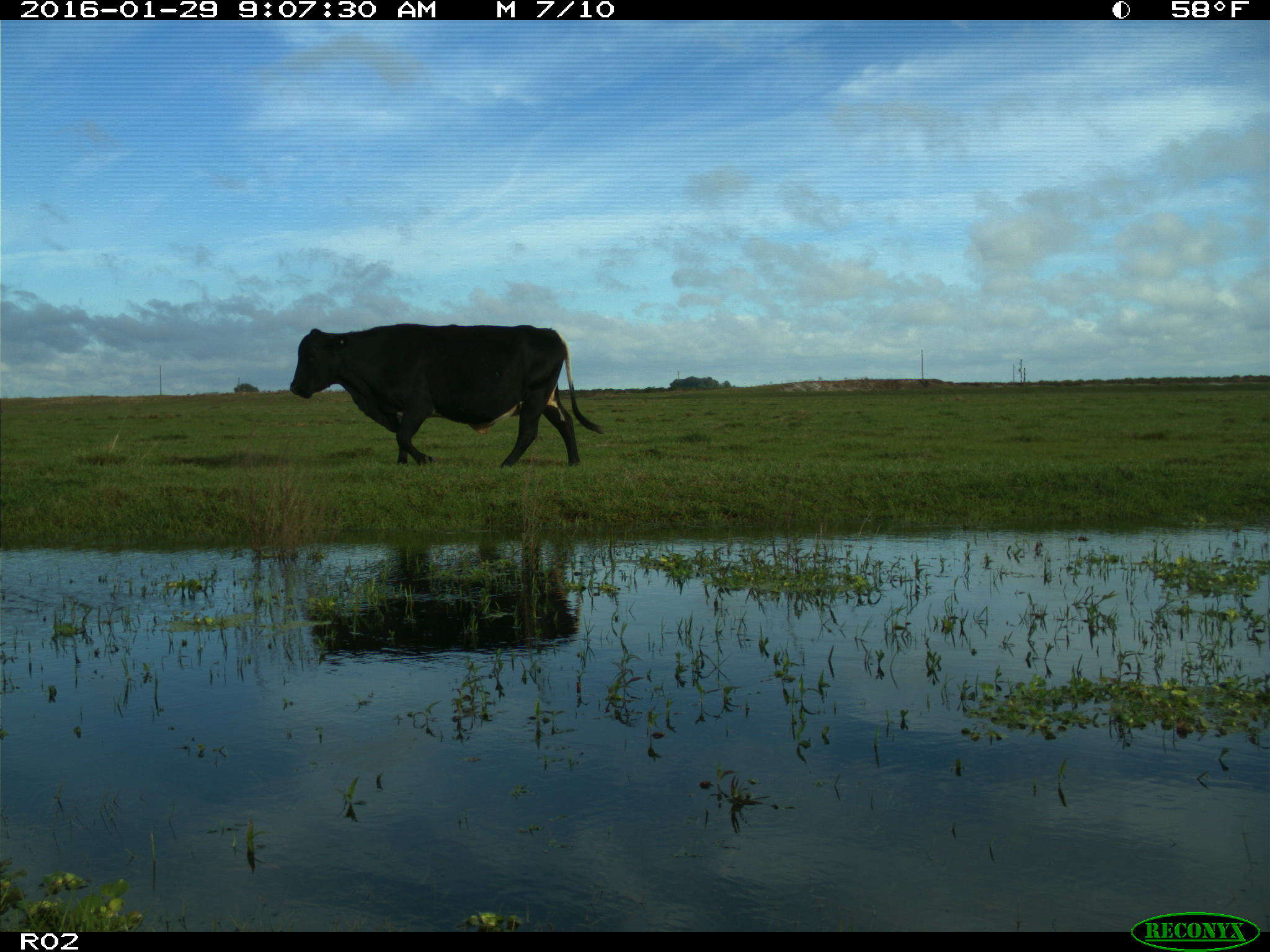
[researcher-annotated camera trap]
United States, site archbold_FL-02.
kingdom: Animalia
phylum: Chordata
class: Mammalia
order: Artiodactyla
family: Bovidae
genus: Bos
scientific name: Bos taurus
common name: domestic cow